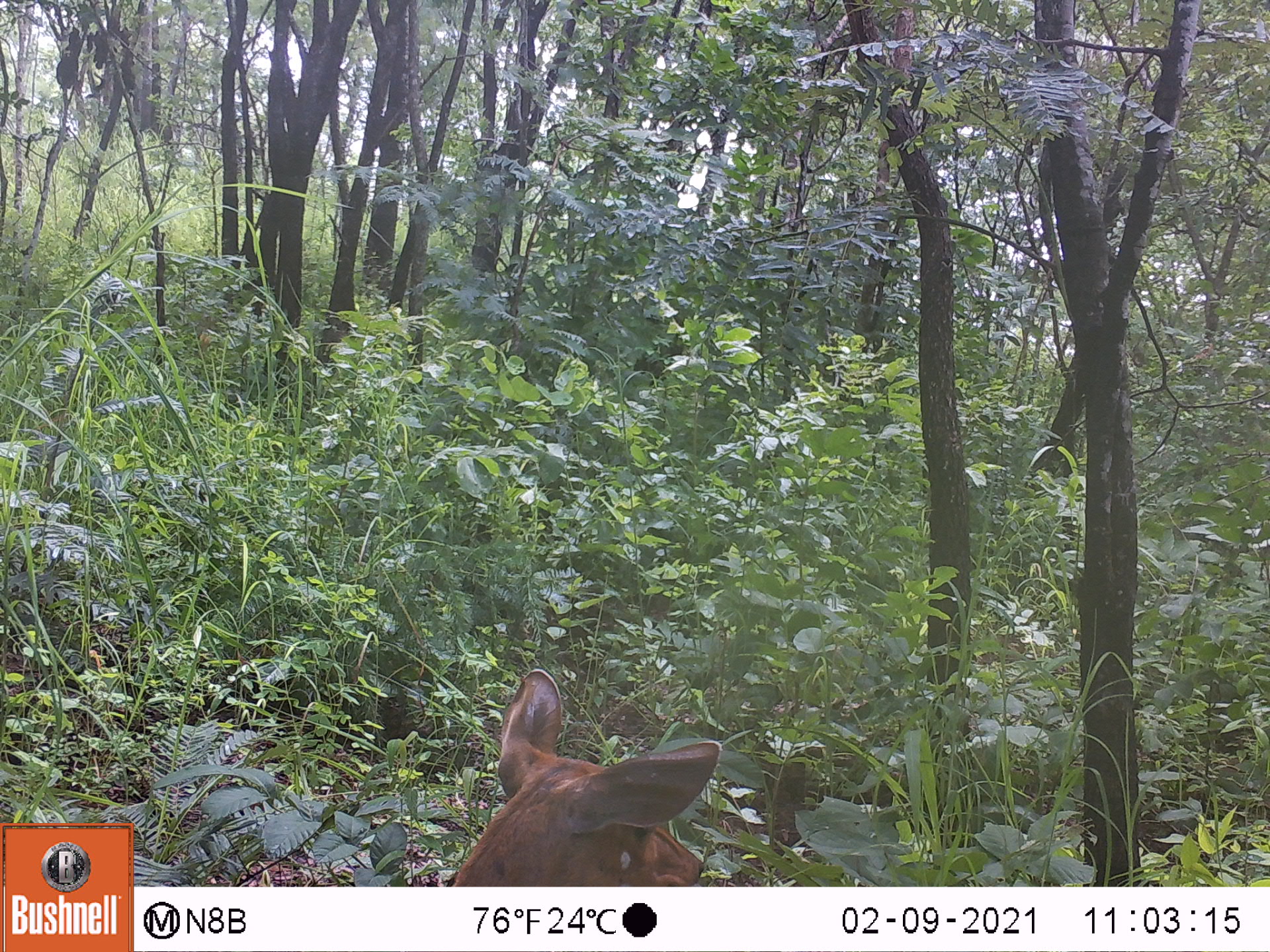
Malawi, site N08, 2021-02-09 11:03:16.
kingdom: Animalia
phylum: Chordata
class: Mammalia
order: Artiodactyla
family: Bovidae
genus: Tragelaphus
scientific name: Tragelaphus sylvaticus sylvaticus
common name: cape bushbuck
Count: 1.